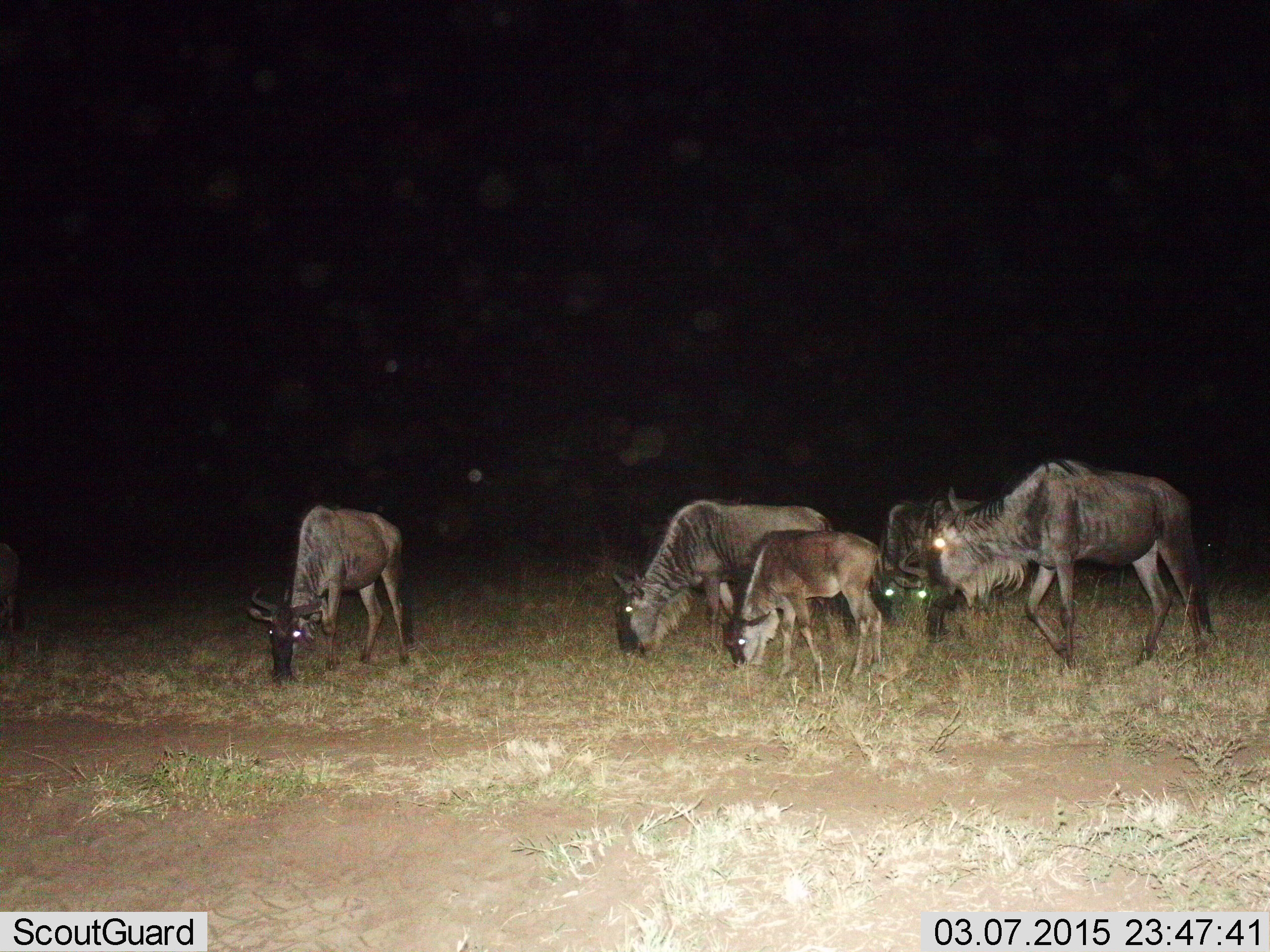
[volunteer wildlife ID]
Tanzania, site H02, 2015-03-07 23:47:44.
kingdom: Animalia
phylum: Chordata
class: Mammalia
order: Artiodactyla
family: Bovidae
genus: Connochaetes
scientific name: Connochaetes taurinus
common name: blue wildebeest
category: wildebeest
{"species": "wildebeest (blue wildebeest) (Connochaetes taurinus)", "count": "5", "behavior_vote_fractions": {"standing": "30%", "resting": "0%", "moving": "50%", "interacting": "10%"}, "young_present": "70%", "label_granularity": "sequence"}